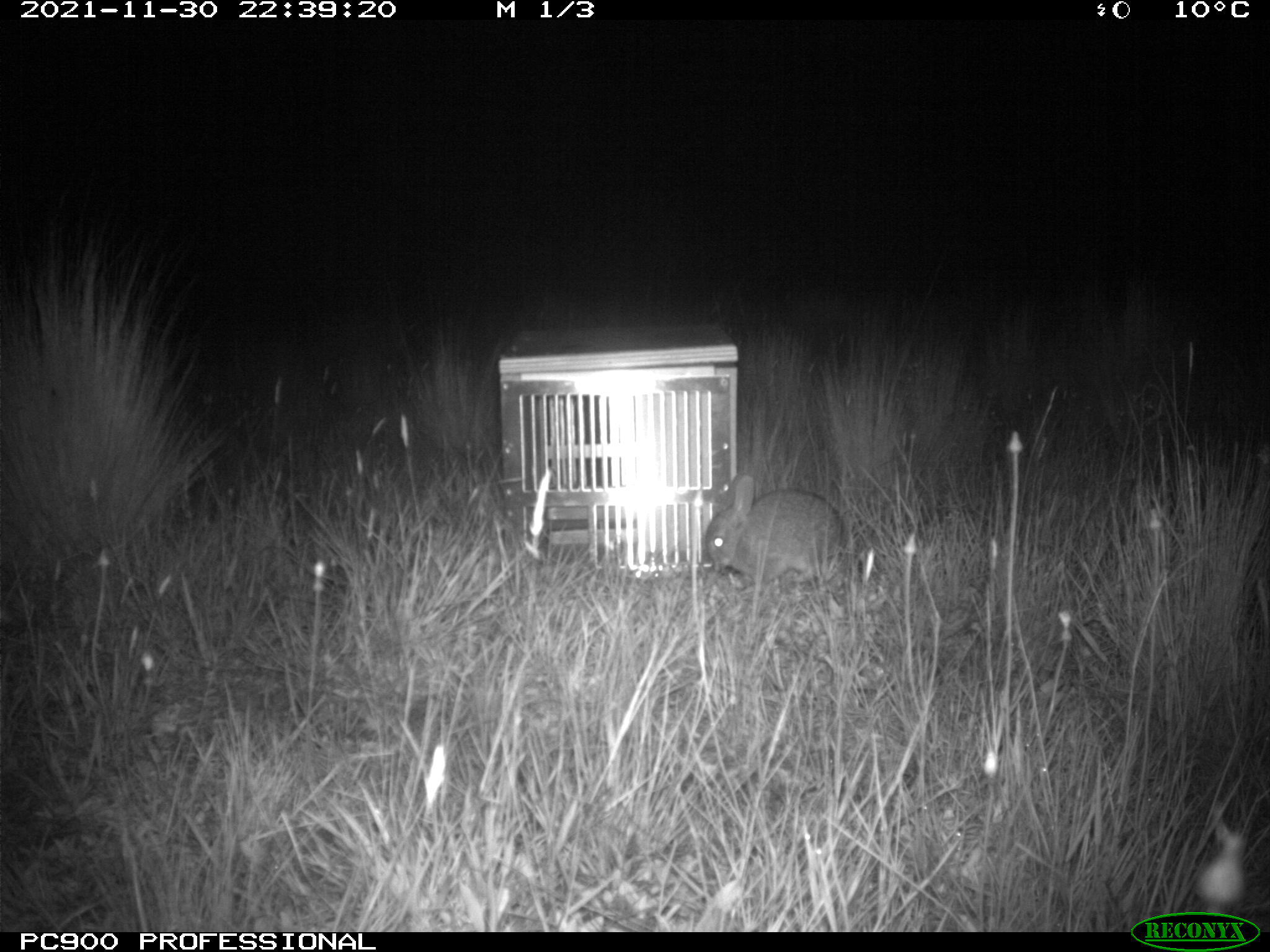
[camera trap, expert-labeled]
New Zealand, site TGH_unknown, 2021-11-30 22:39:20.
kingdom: Animalia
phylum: Chordata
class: Mammalia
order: Lagomorpha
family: Leporidae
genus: Oryctolagus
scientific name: Oryctolagus cuniculus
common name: european rabbit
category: rabbit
Rabbit (european rabbit) (Oryctolagus cuniculus).